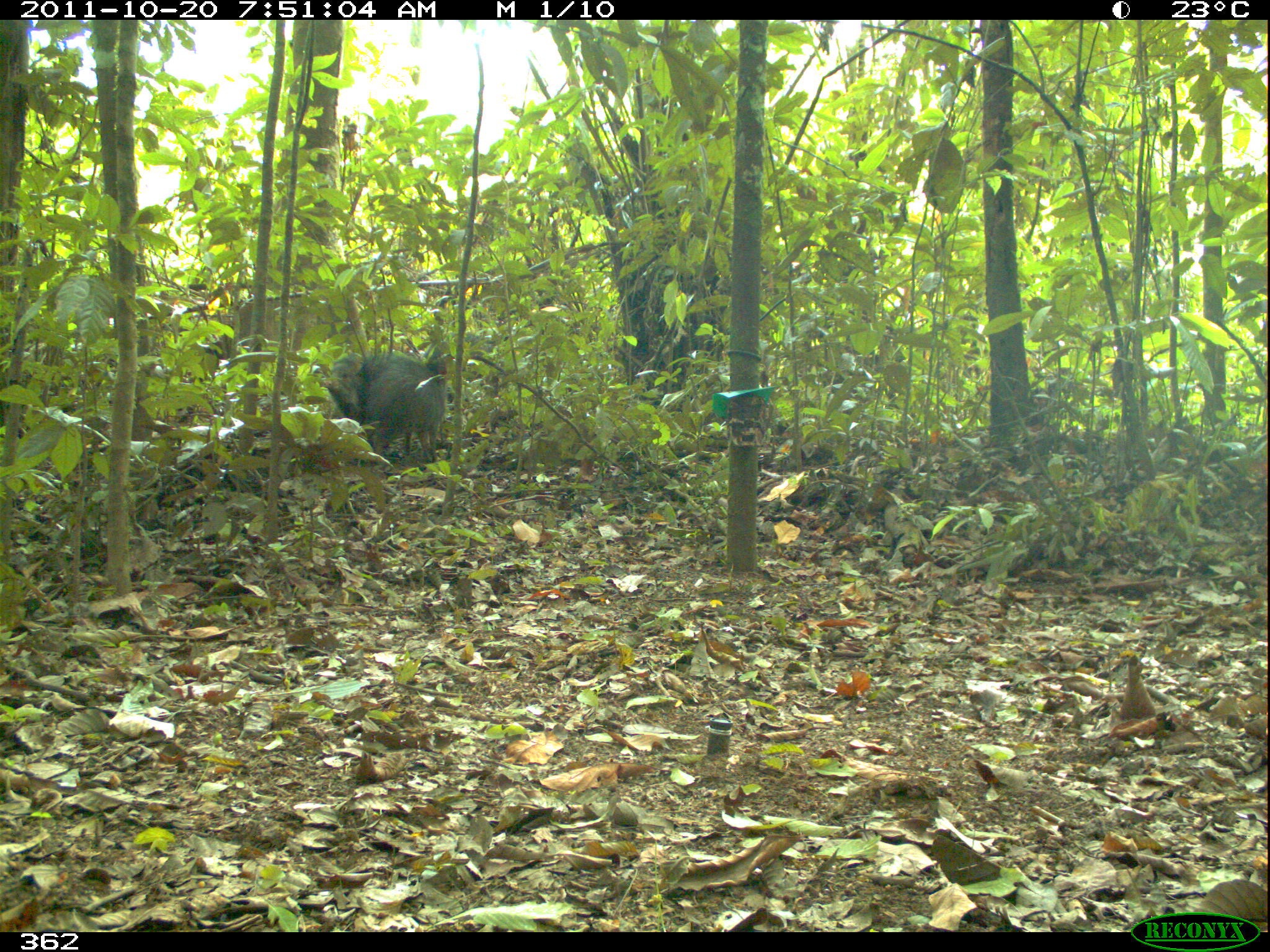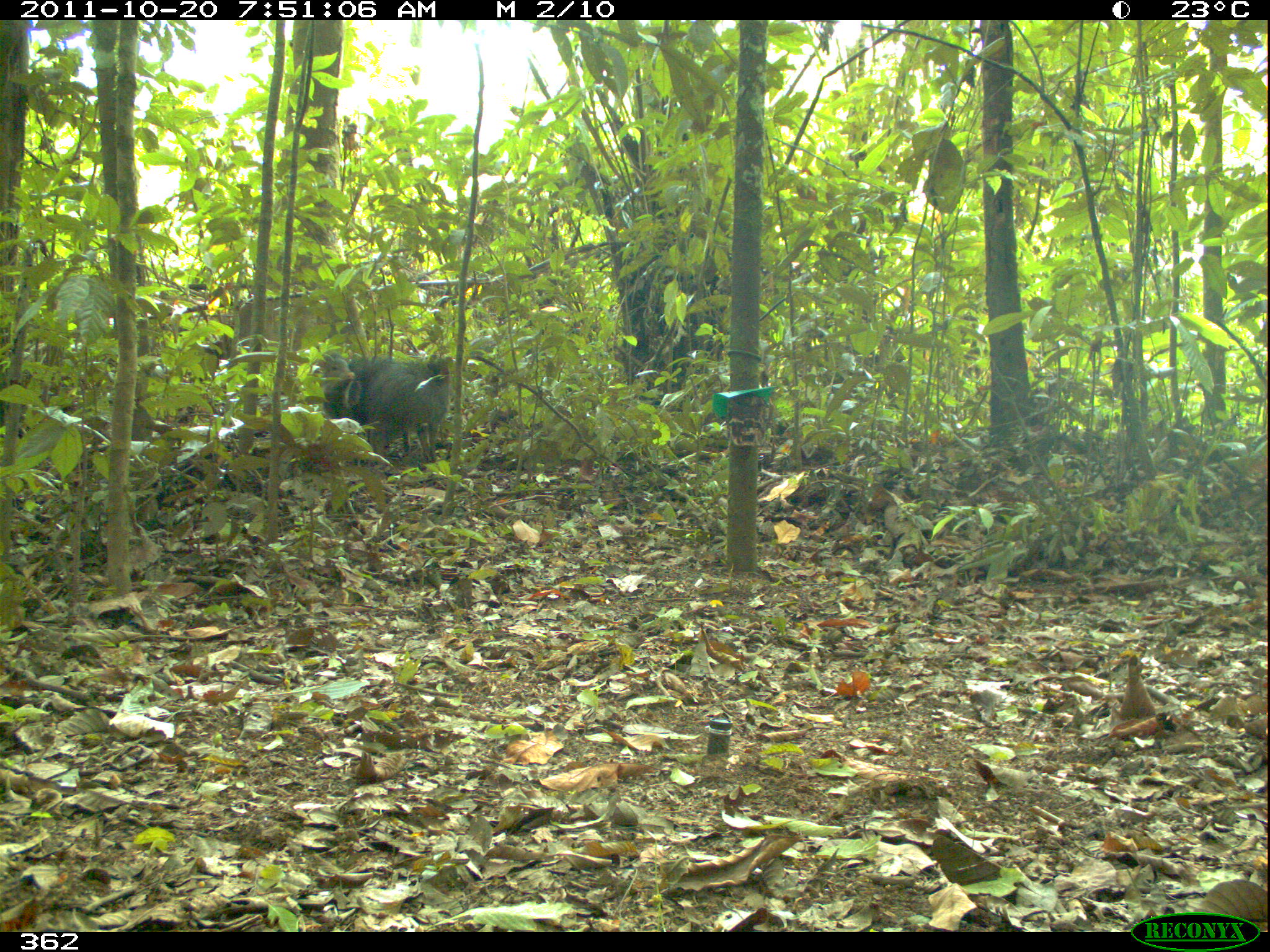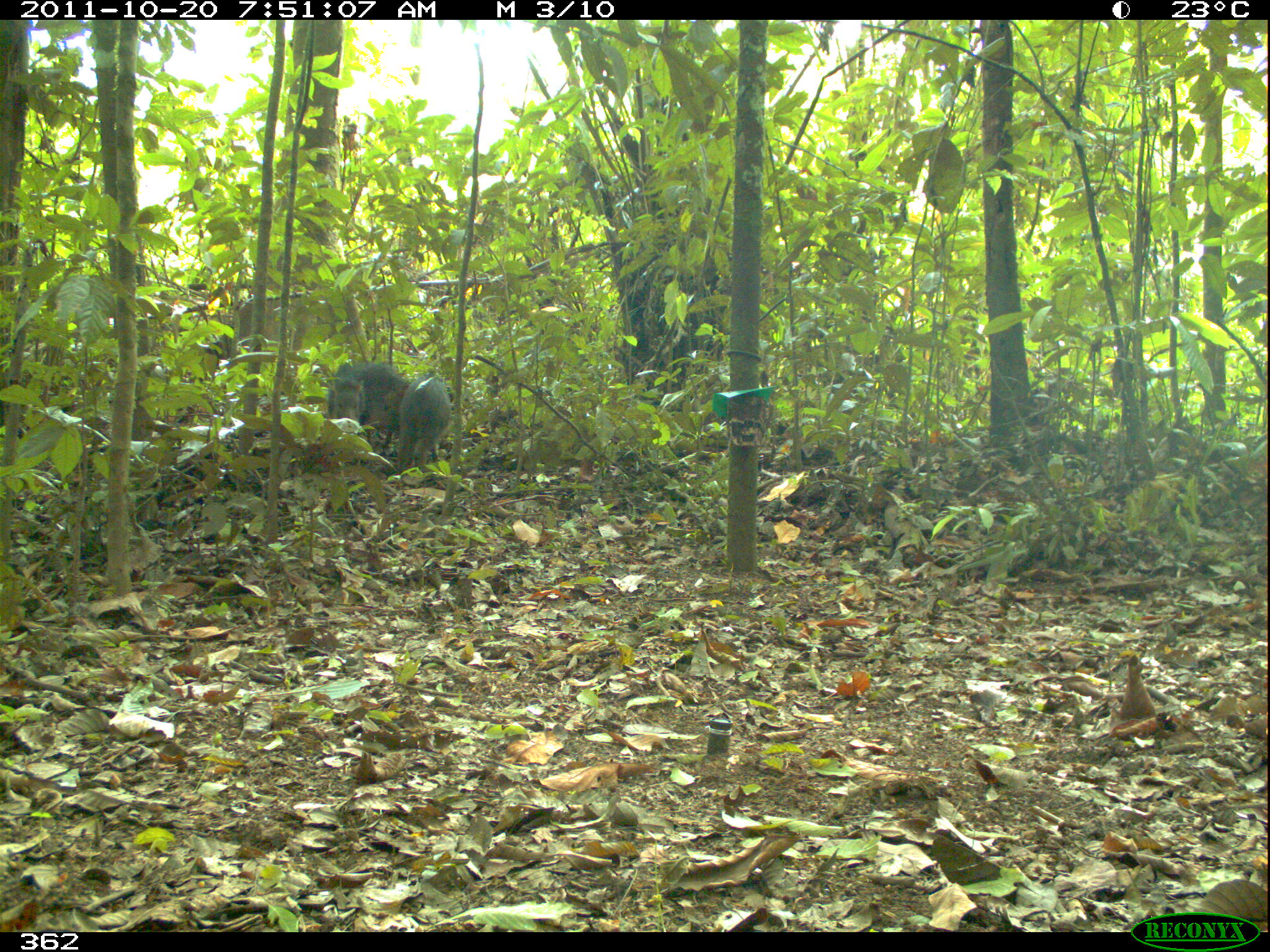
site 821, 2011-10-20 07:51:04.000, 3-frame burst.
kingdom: Animalia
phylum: Chordata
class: Mammalia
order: Artiodactyla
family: Tayassuidae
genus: Tayassu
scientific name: Tayassu pecari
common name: white-lipped peccary